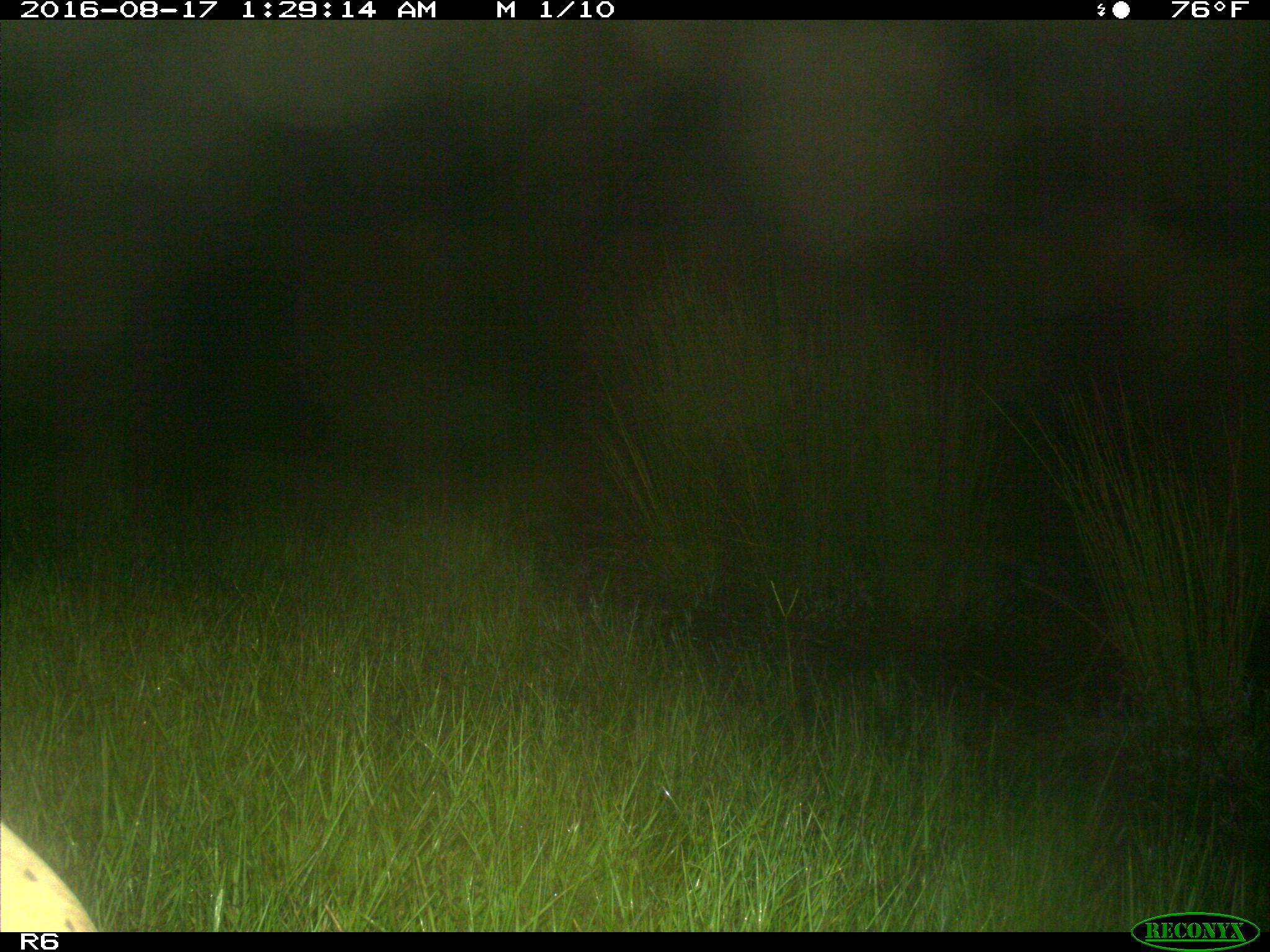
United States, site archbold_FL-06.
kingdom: Animalia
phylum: Chordata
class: Mammalia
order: Artiodactyla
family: Bovidae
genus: Bos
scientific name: Bos taurus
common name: domestic cow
Bos taurus (domestic cow).